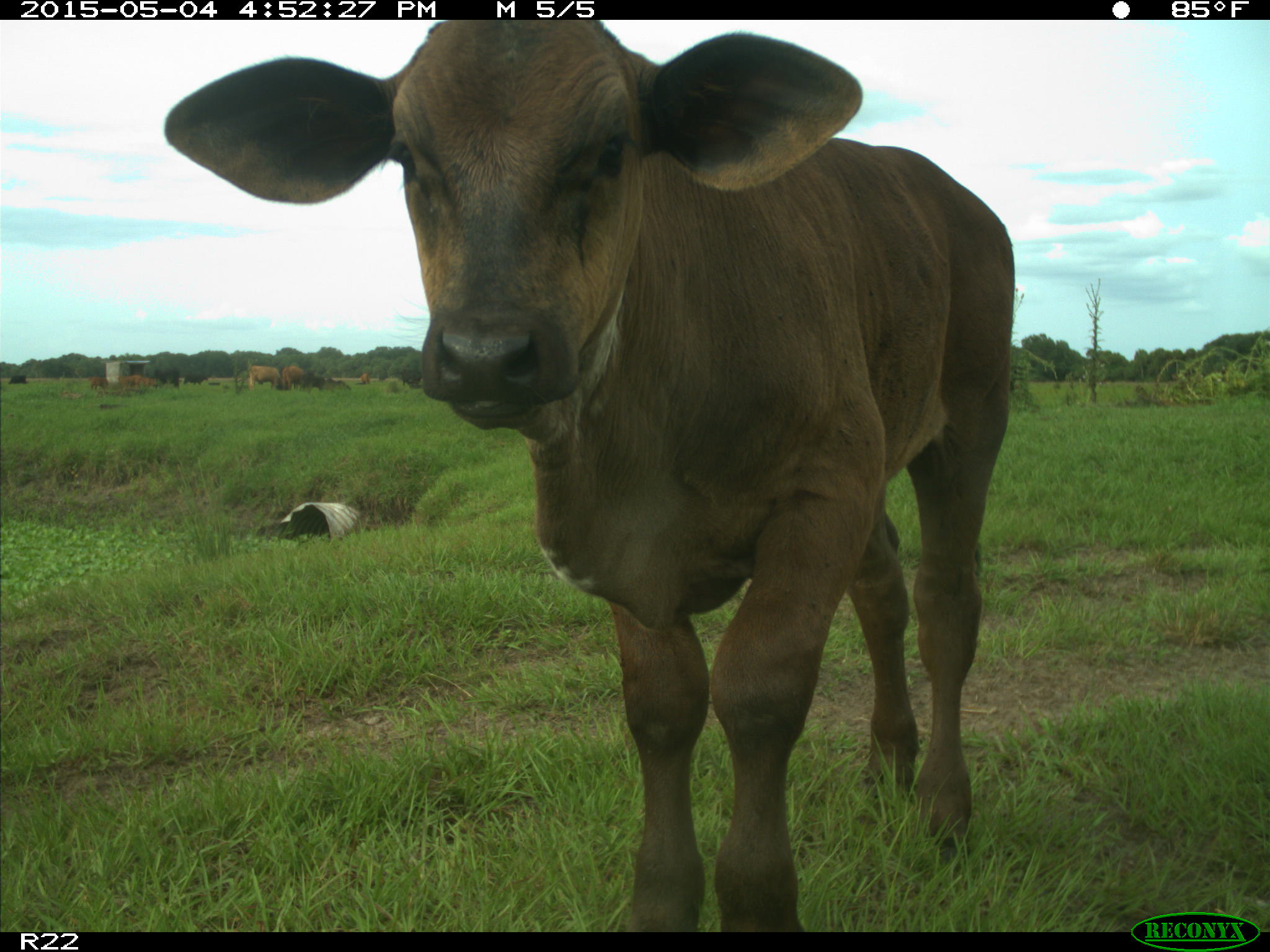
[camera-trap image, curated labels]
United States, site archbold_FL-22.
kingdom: Animalia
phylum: Chordata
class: Mammalia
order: Artiodactyla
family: Bovidae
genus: Bos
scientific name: Bos taurus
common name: domestic cow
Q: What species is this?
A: Bos taurus (domestic cow).